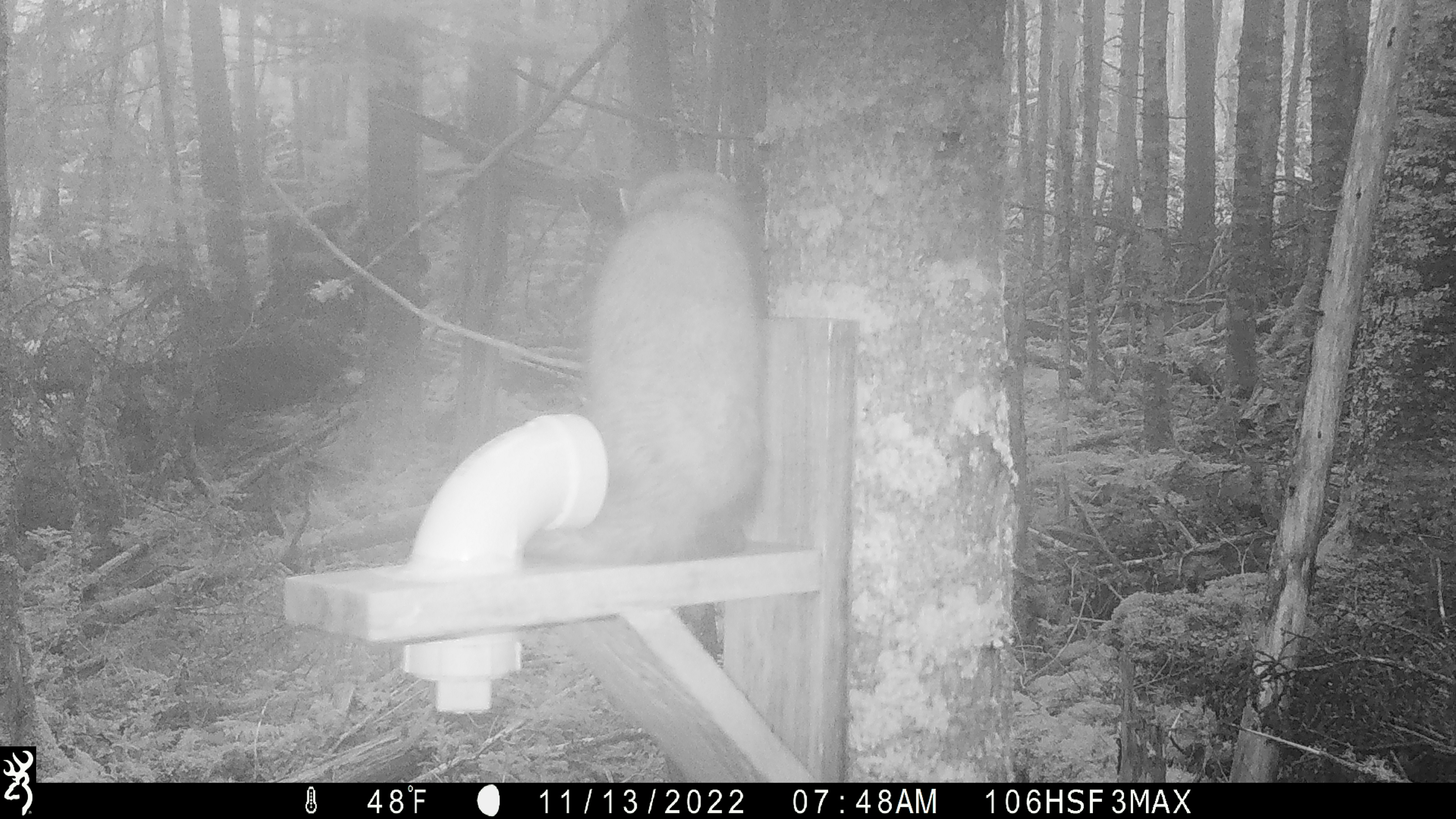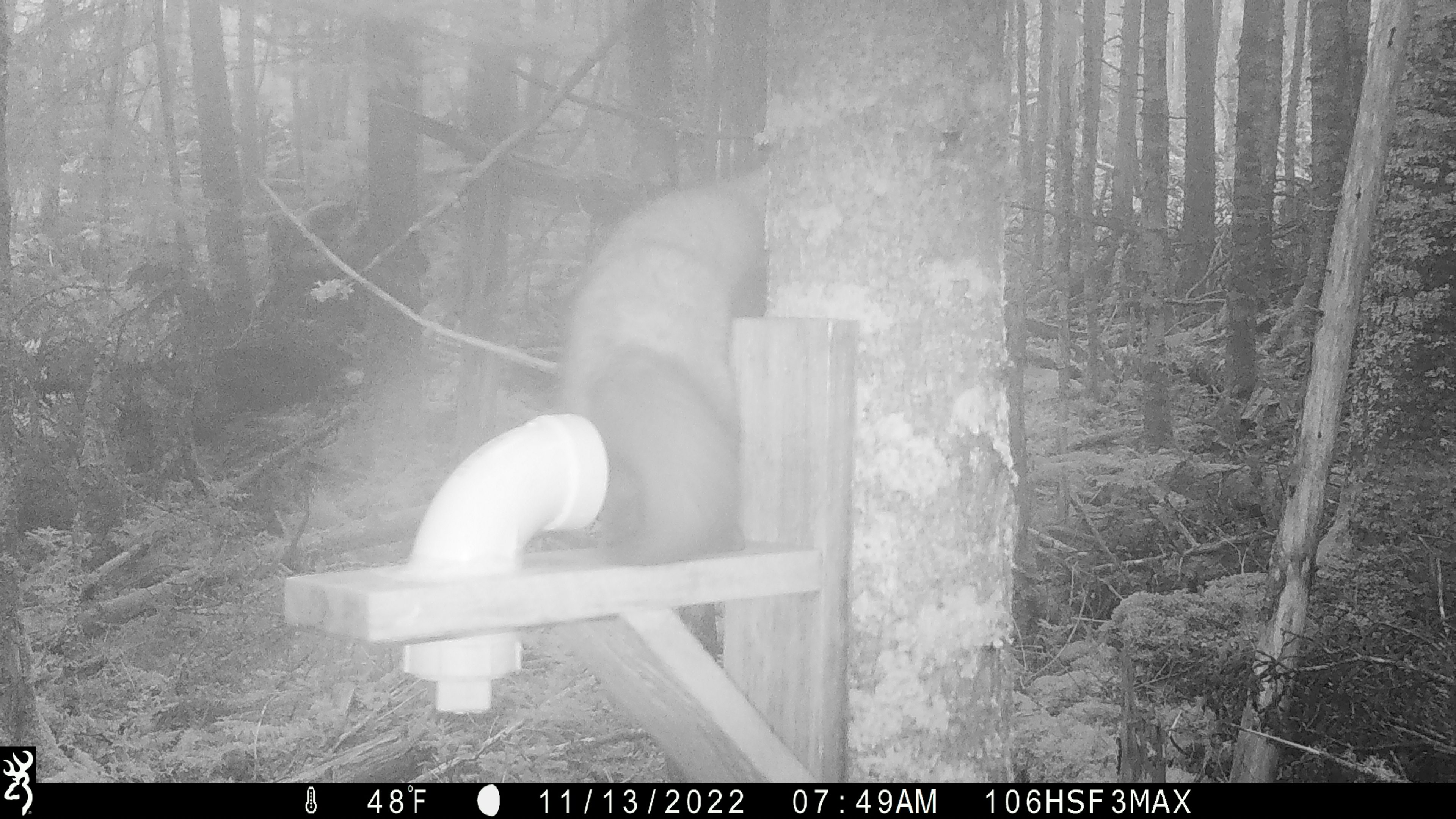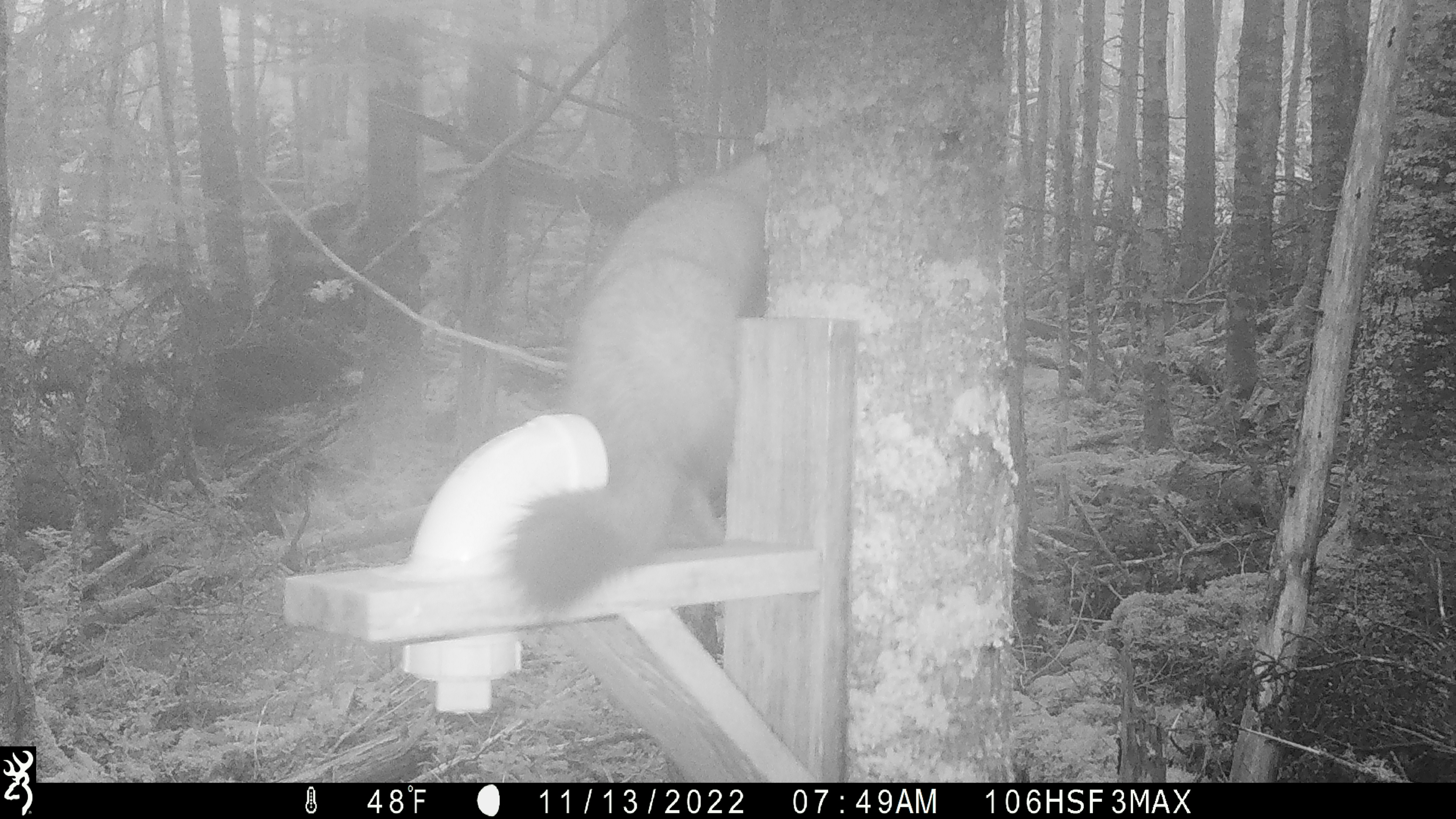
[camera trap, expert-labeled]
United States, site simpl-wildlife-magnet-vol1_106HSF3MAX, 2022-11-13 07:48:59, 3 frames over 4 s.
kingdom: Animalia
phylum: Chordata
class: Mammalia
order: Carnivora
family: Mustelidae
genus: Martes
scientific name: Martes americana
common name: american marten